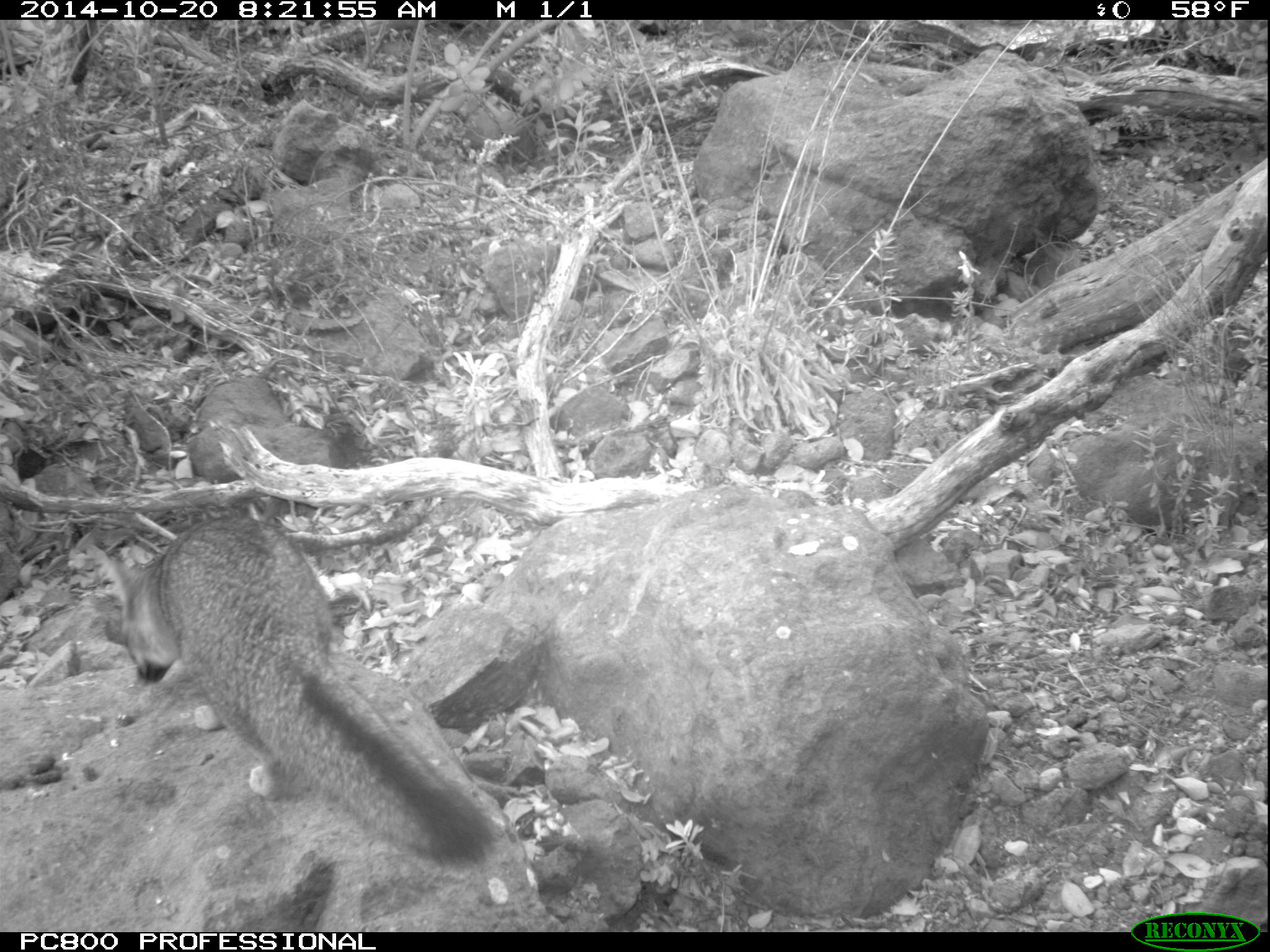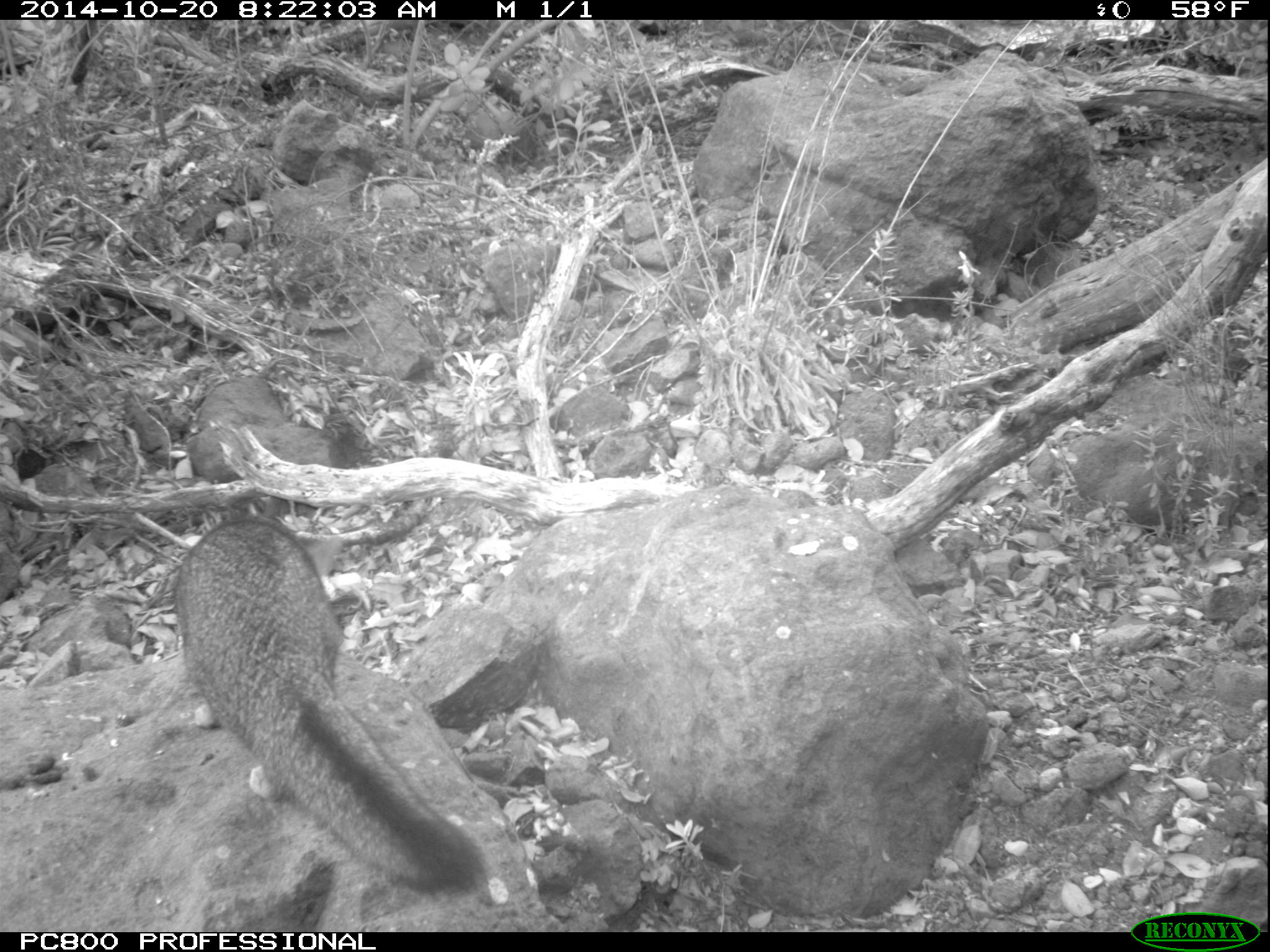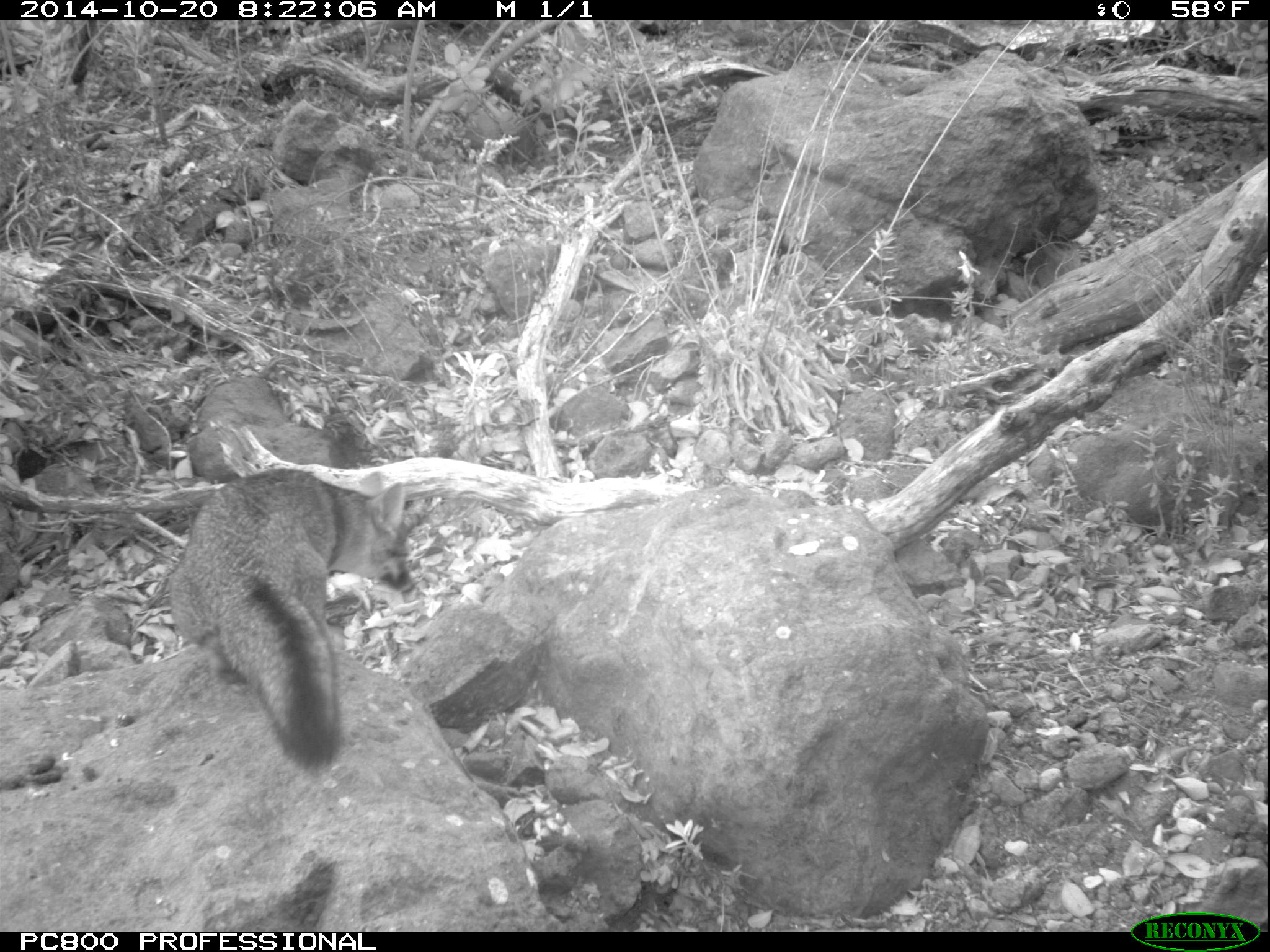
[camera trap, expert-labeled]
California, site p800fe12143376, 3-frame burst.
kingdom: Animalia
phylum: Chordata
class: Mammalia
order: Carnivora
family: Canidae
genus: Urocyon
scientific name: Urocyon littoralis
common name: island fox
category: fox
Fox (island fox) (Urocyon littoralis).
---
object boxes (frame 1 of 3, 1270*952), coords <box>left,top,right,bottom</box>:
fox: <box>107,512,505,868</box>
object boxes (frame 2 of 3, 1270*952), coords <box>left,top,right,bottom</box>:
fox: <box>174,515,490,894</box>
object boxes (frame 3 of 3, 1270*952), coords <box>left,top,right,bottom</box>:
fox: <box>167,469,415,773</box>